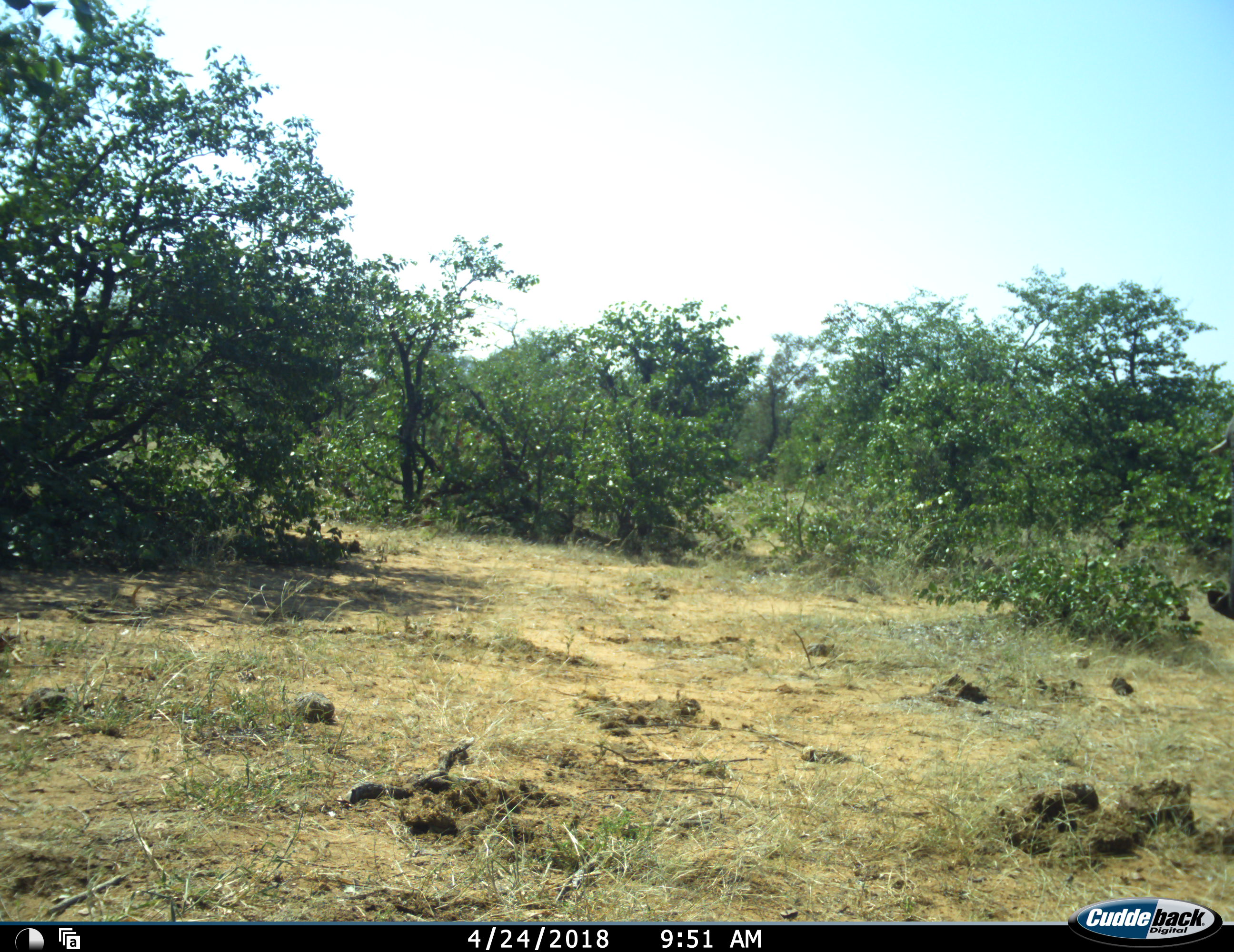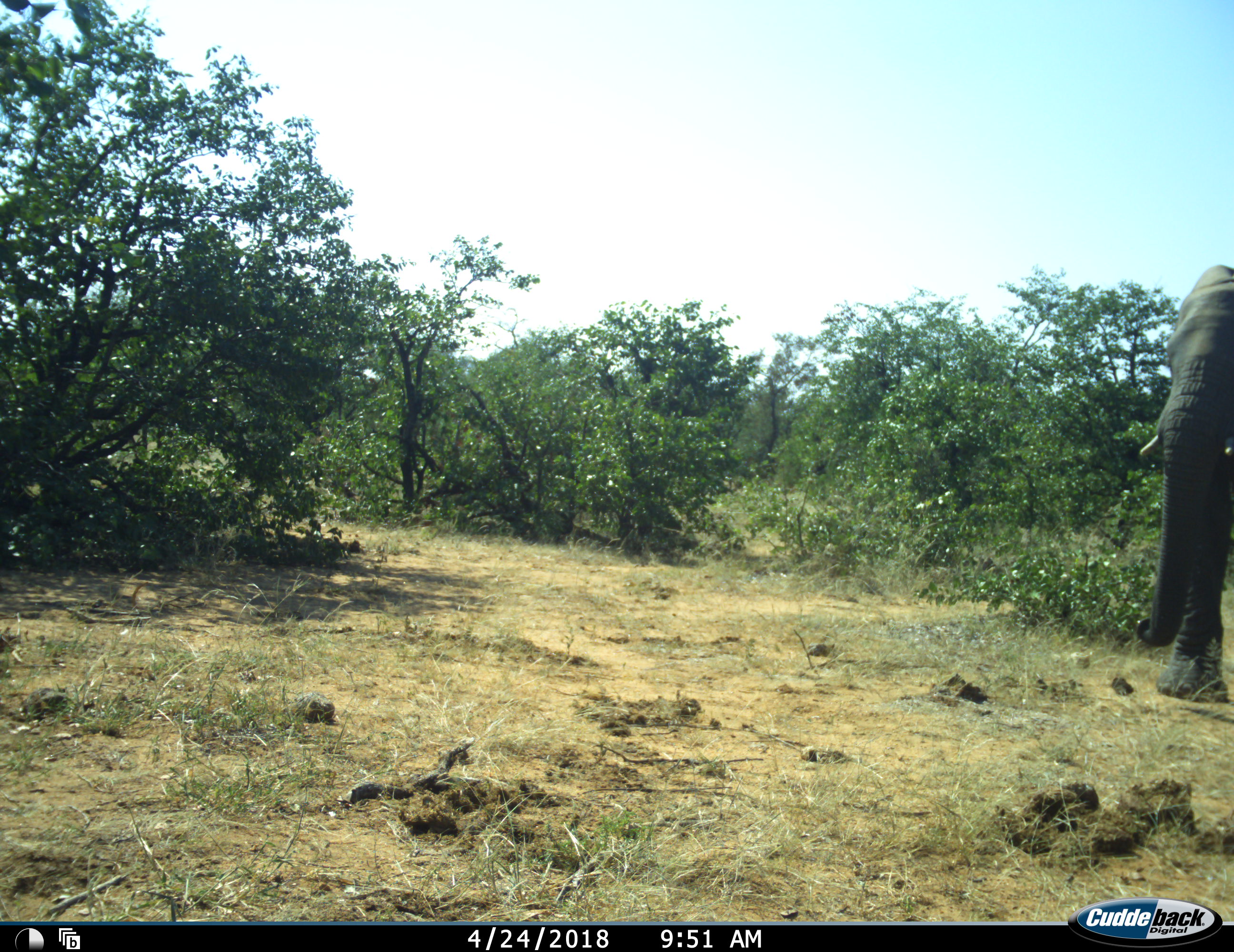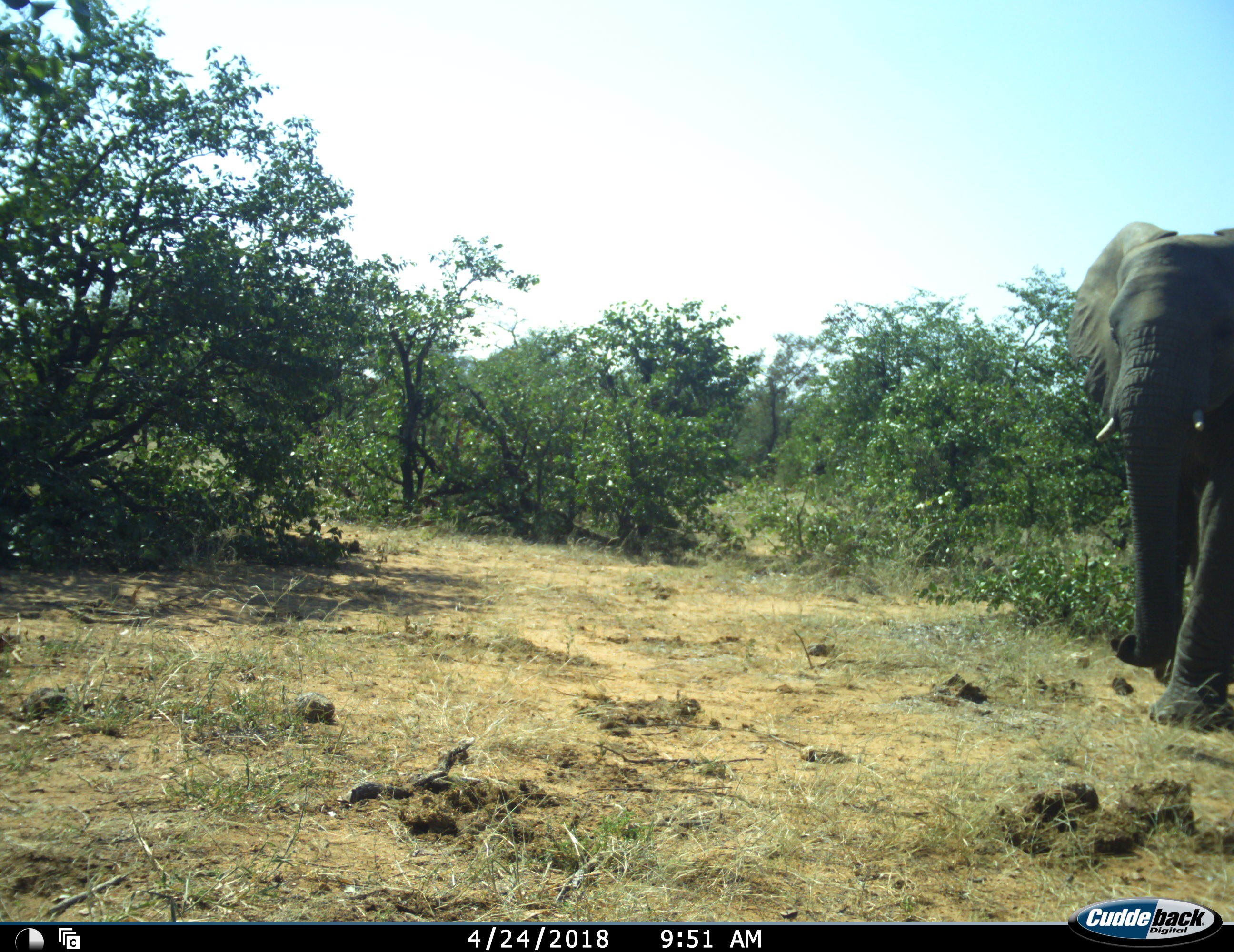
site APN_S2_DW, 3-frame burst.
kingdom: Animalia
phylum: Chordata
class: Mammalia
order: Proboscidea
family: Elephantidae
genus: Loxodonta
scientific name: Loxodonta africana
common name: african bush elephant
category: elephant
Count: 1.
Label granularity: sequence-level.